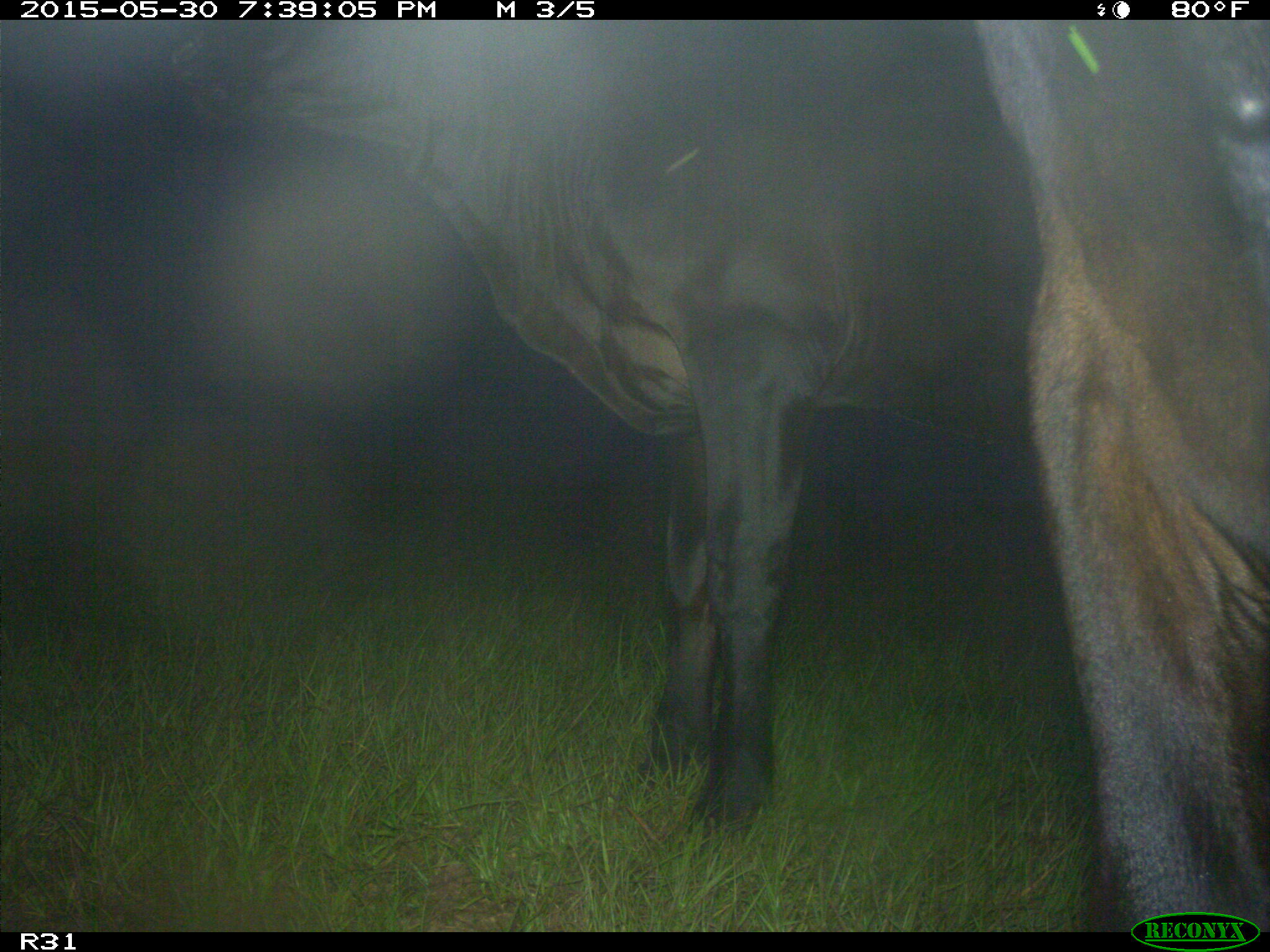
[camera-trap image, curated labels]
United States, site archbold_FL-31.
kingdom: Animalia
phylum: Chordata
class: Mammalia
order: Artiodactyla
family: Bovidae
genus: Bos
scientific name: Bos taurus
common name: domestic cow